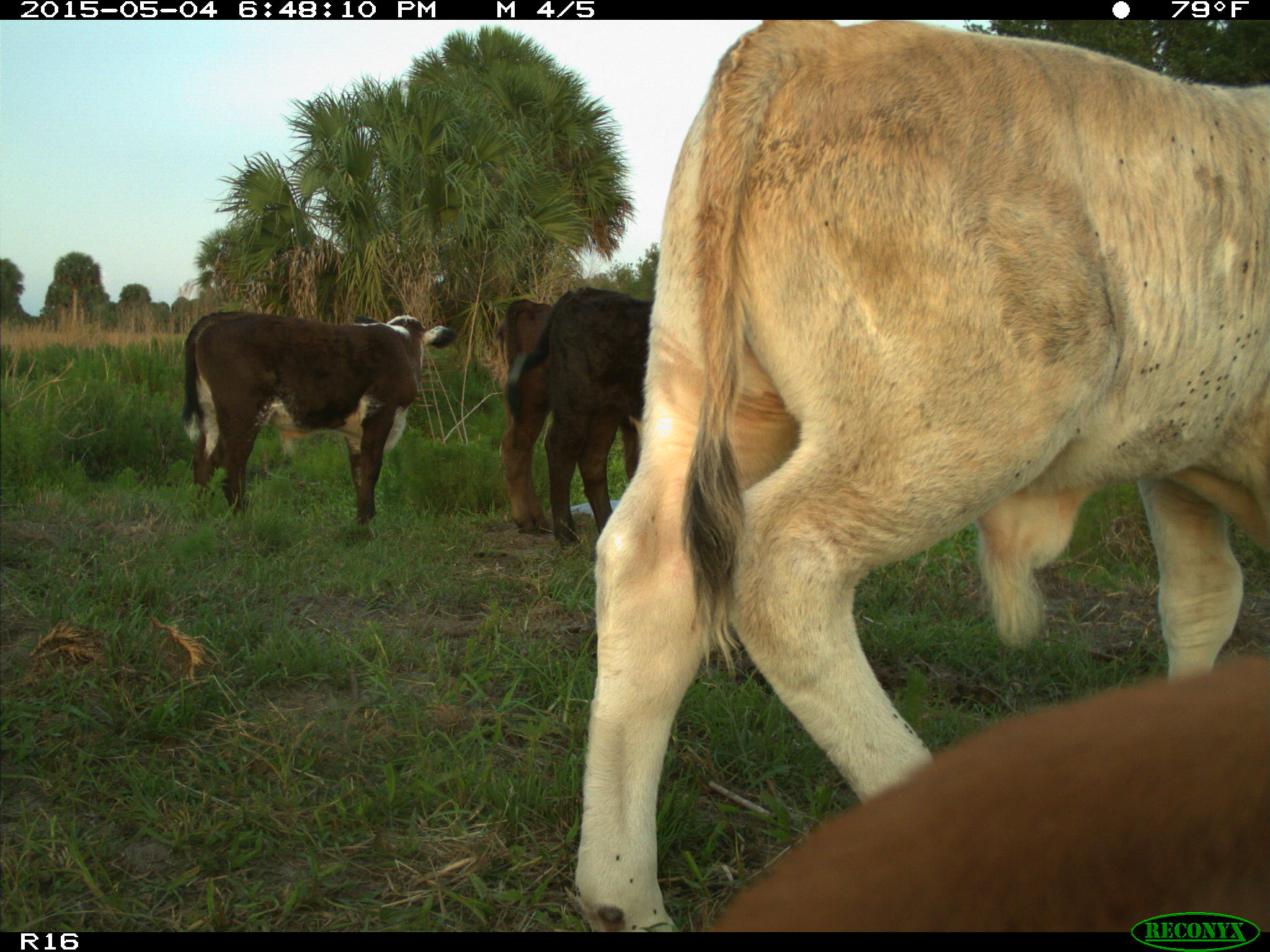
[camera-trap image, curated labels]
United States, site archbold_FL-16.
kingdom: Animalia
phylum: Chordata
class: Mammalia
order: Artiodactyla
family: Bovidae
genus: Bos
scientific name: Bos taurus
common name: domestic cow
Bos taurus (domestic cow).